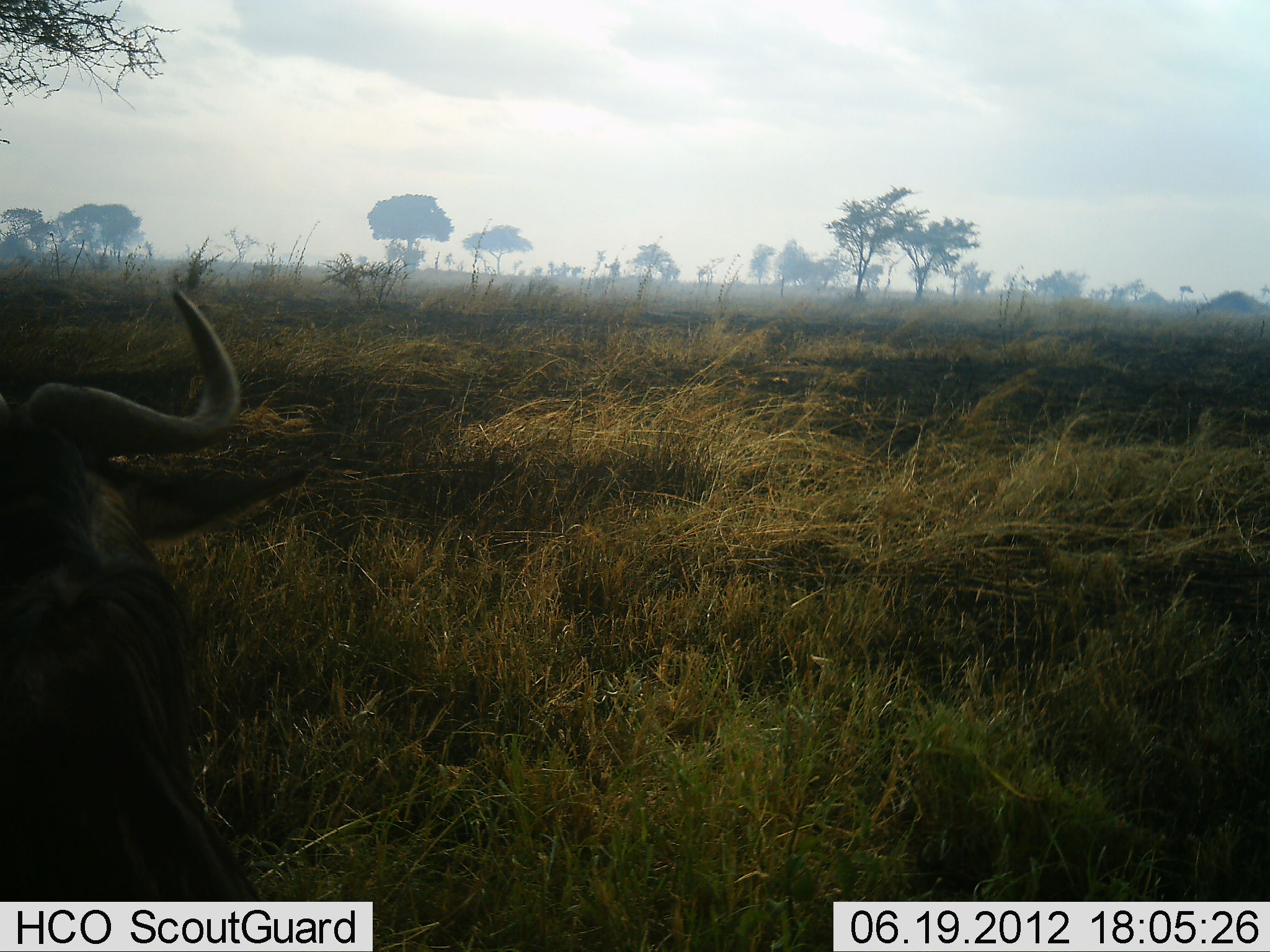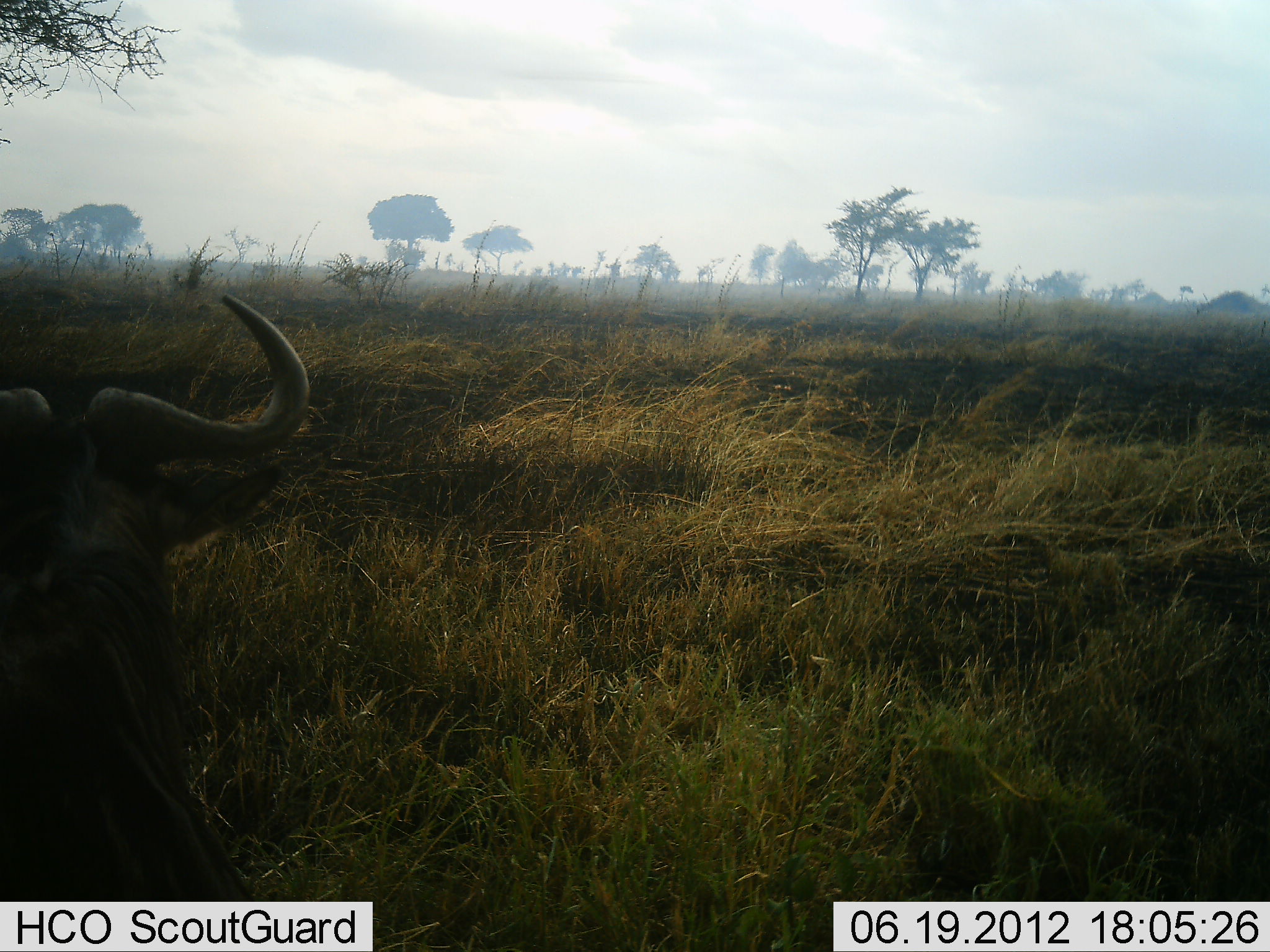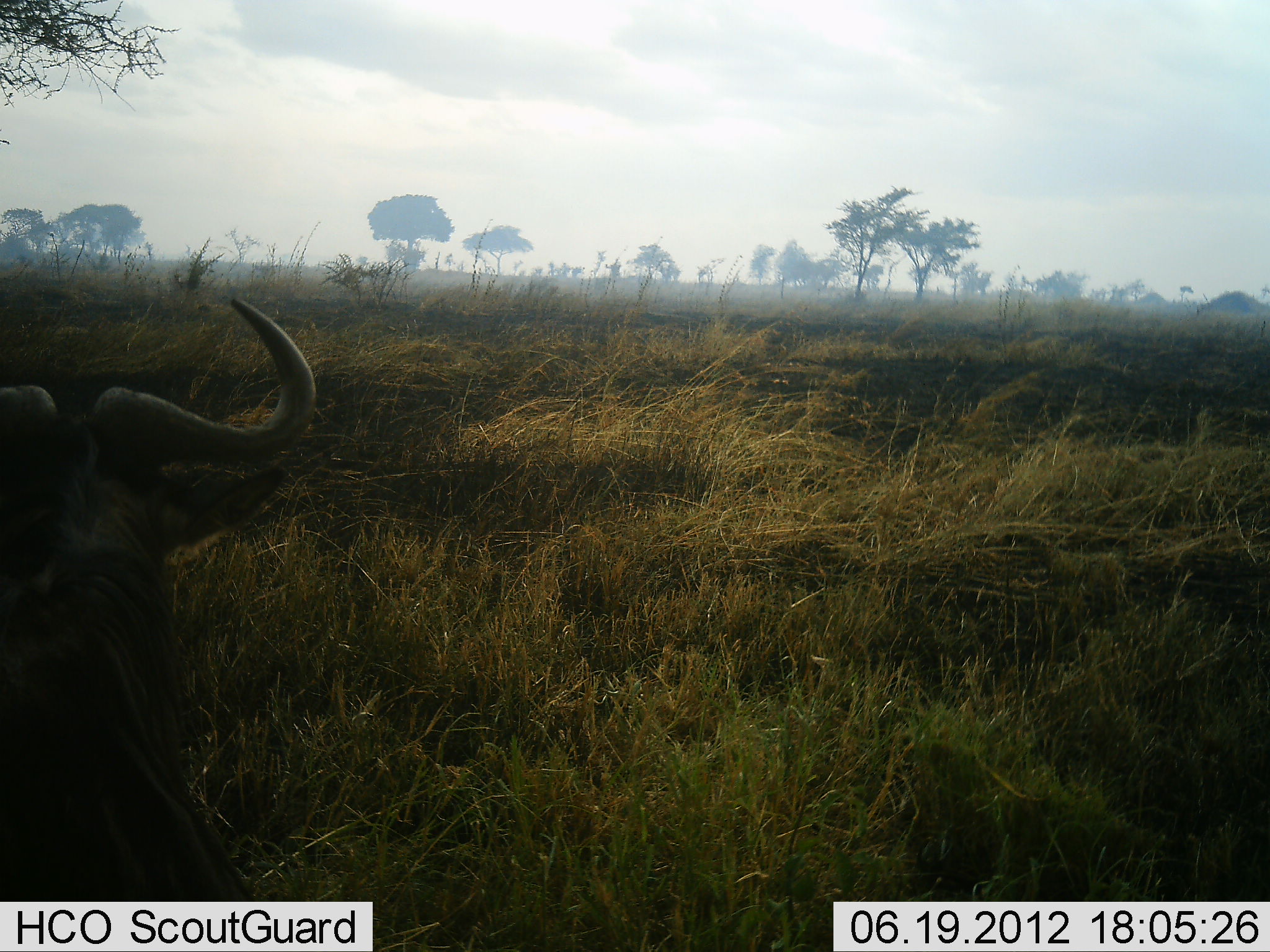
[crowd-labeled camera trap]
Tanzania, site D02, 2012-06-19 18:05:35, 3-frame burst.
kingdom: Animalia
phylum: Chordata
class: Mammalia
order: Artiodactyla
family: Bovidae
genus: Connochaetes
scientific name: Connochaetes taurinus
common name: blue wildebeest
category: wildebeest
Wildebeest (blue wildebeest) (Connochaetes taurinus), count 1. Behavior (volunteer vote fractions): standing 50%, resting 50%, moving 0%, interacting 0%. Young present (vote fraction): 0%. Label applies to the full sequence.